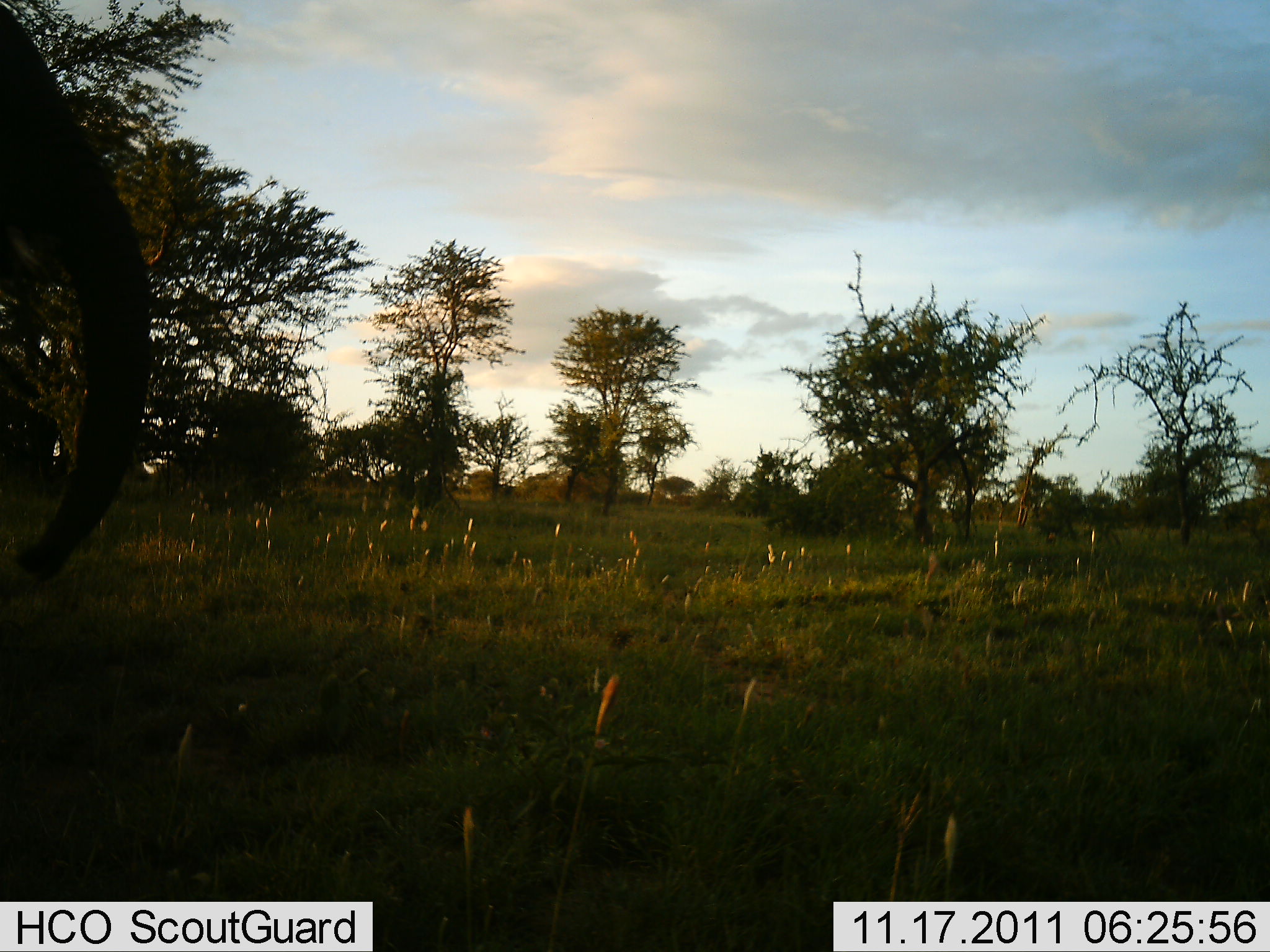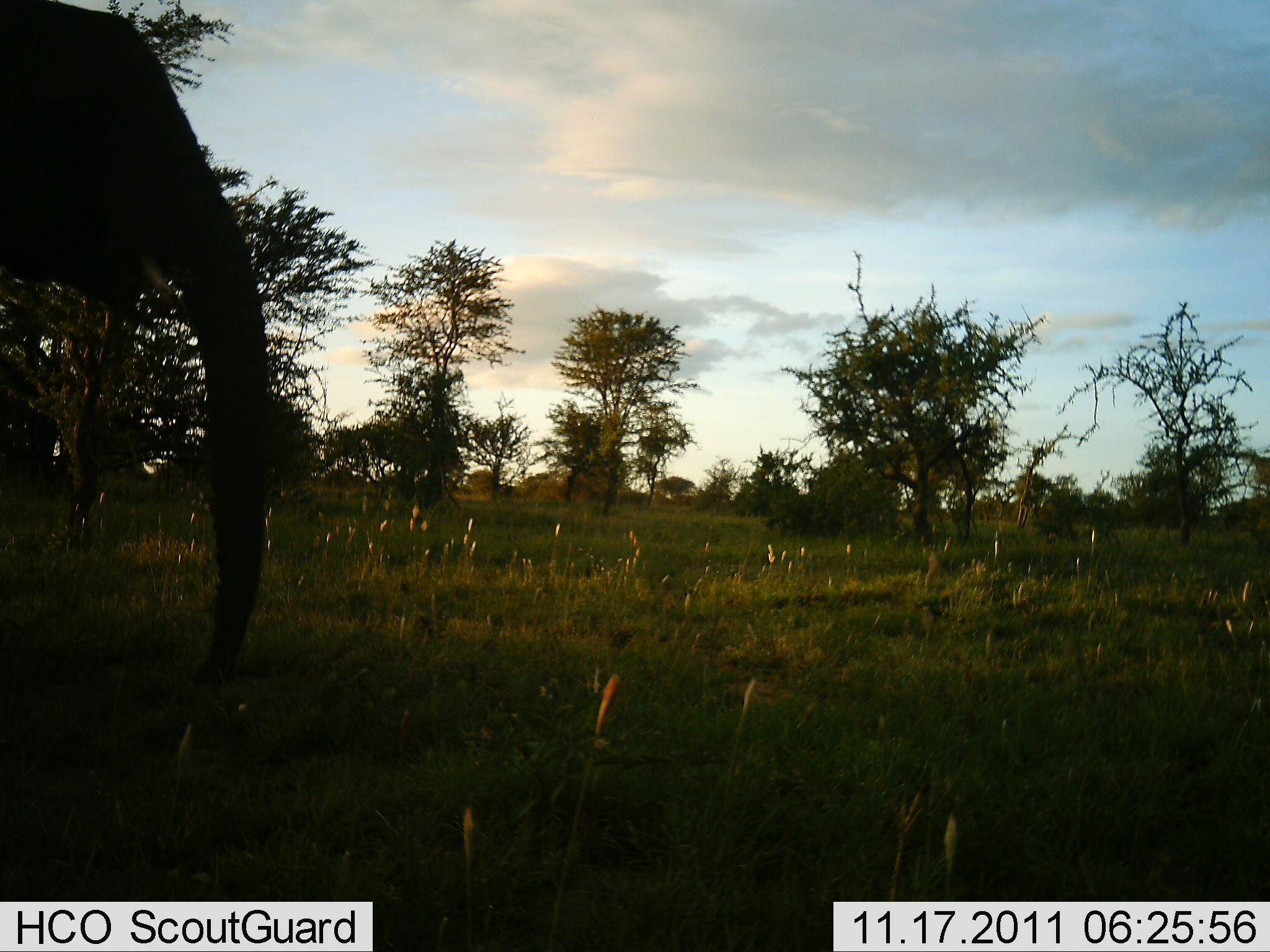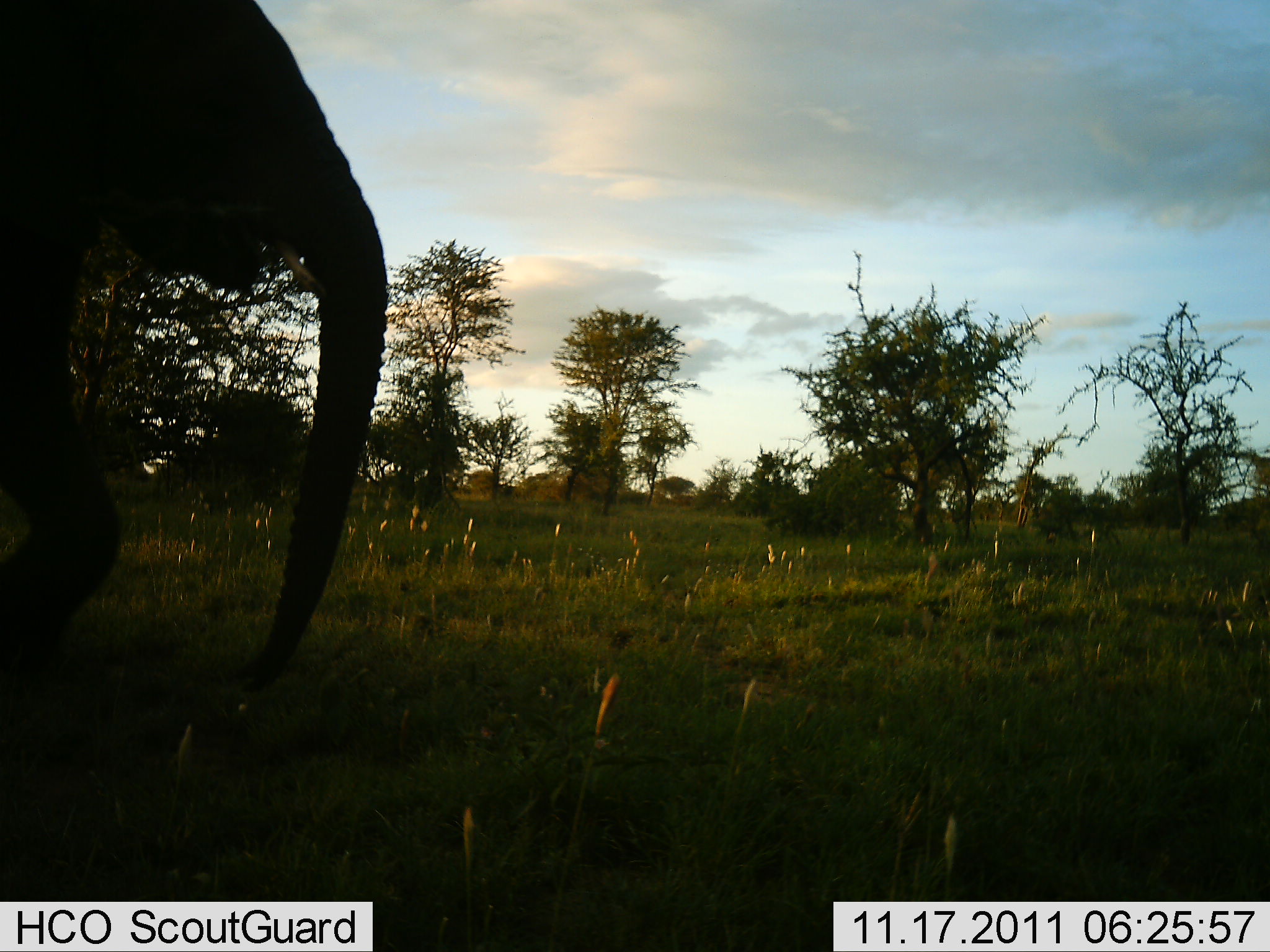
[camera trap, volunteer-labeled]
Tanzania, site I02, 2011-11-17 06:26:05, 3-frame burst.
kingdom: Animalia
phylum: Chordata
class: Mammalia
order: Proboscidea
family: Elephantidae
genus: Loxodonta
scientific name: Loxodonta africana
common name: african bush elephant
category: elephant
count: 1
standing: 20%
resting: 0%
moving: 93%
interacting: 0%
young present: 0%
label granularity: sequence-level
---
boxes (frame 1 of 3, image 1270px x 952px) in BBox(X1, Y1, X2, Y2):
animal: BBox(0, 2, 152, 578)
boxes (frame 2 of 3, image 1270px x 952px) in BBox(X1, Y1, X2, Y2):
animal: BBox(1, 0, 277, 696)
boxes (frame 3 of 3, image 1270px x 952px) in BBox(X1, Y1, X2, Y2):
animal: BBox(1, 0, 392, 727)